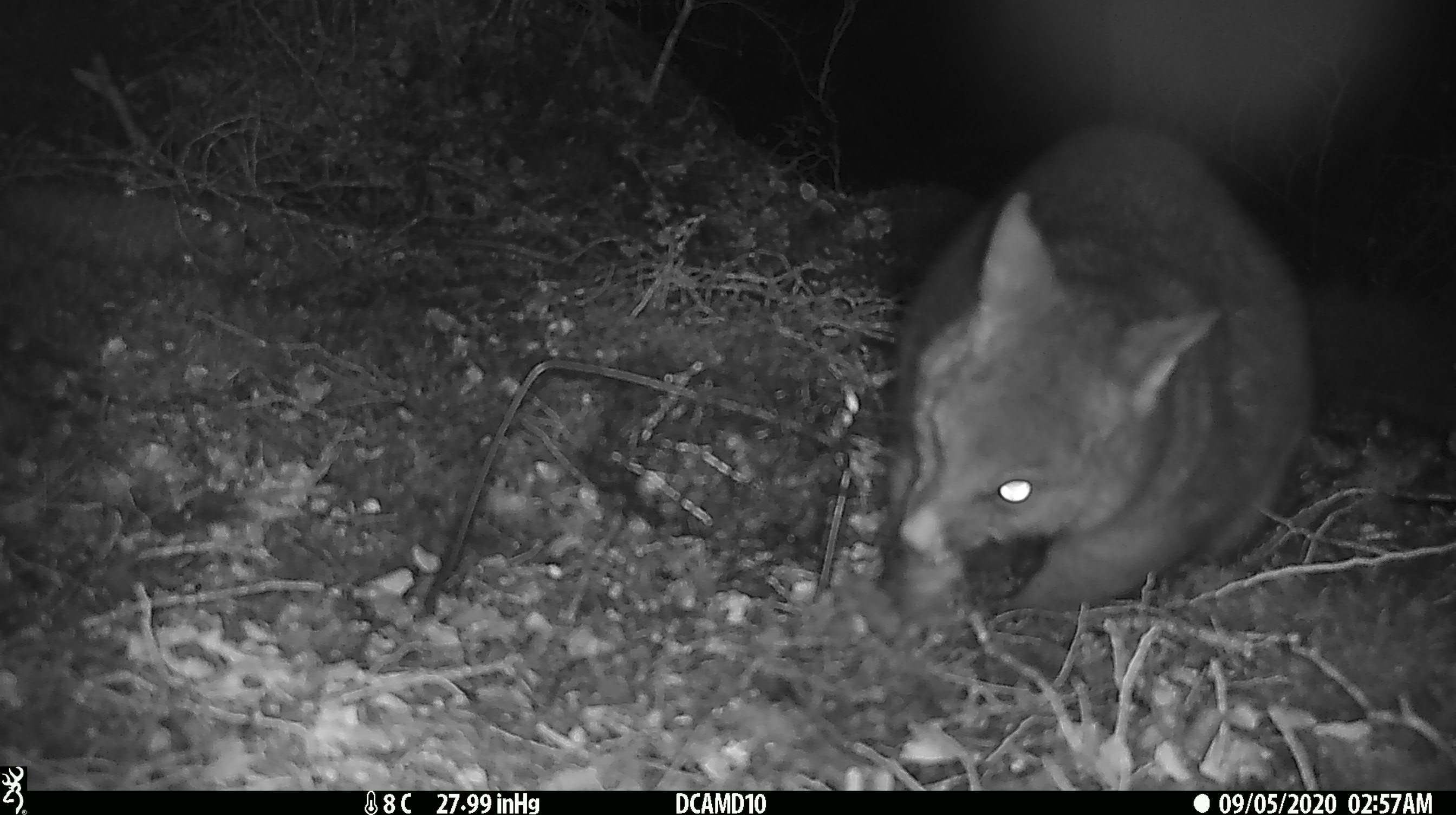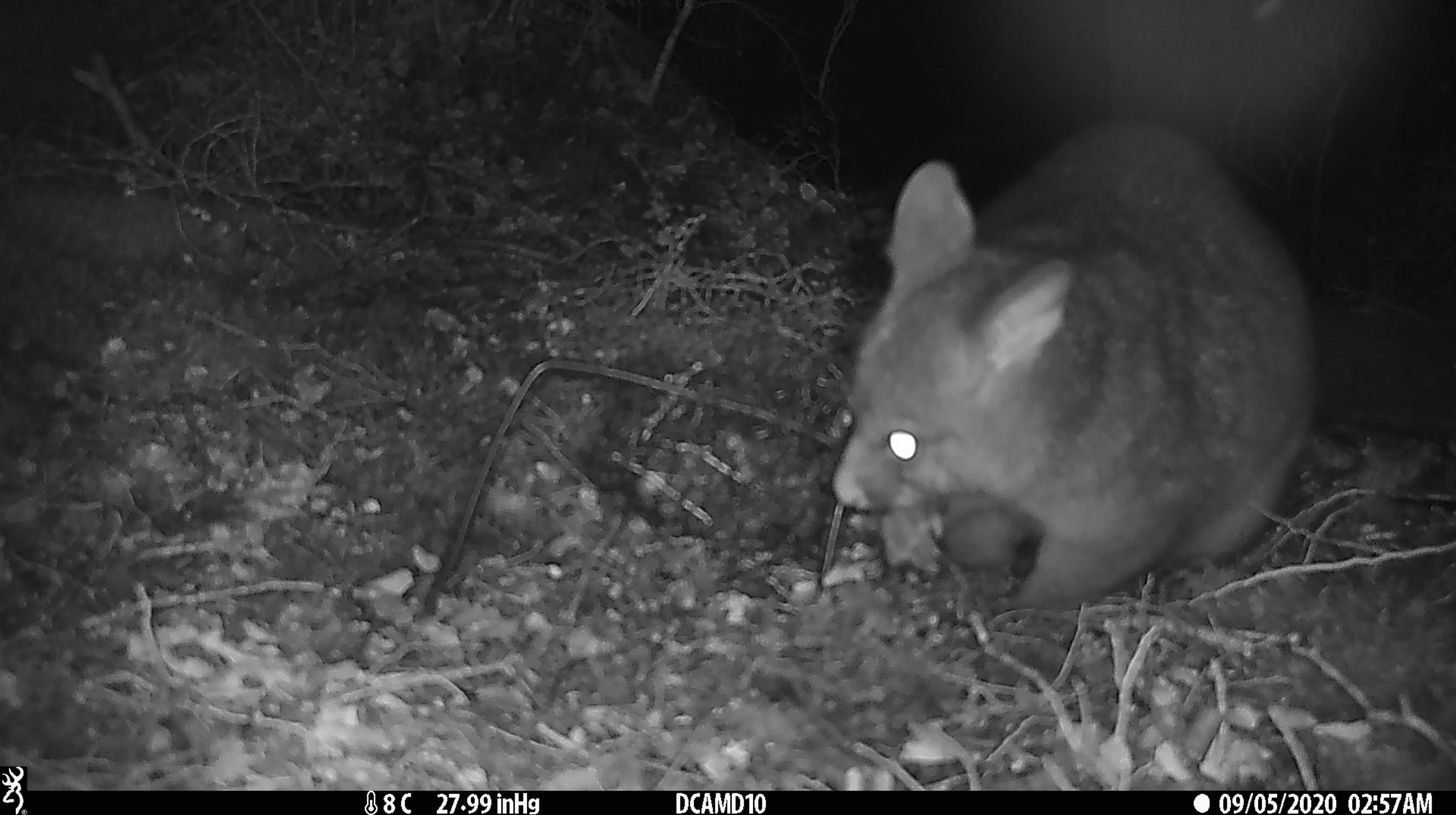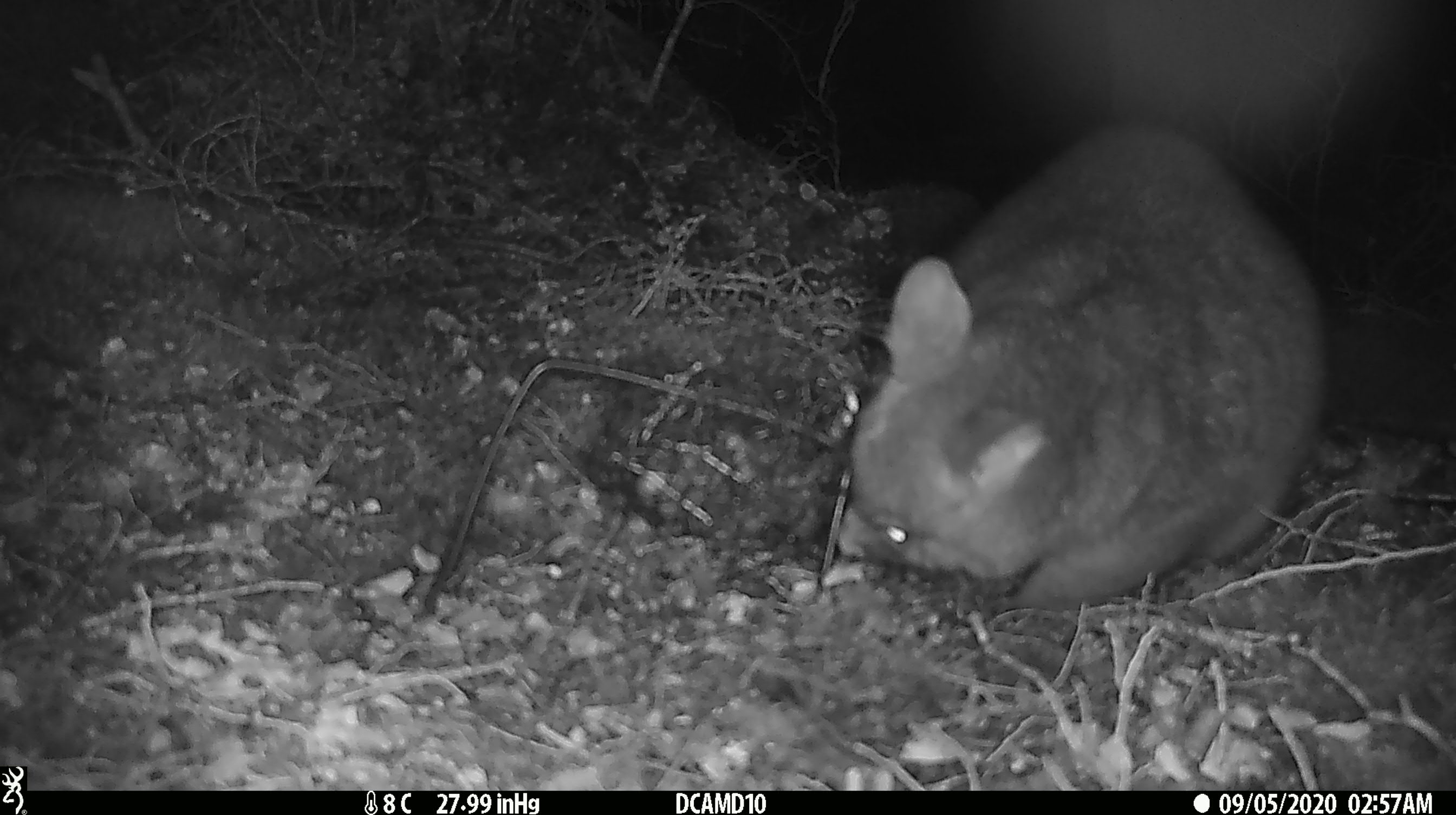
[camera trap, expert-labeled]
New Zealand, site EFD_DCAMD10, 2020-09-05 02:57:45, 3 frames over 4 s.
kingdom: Animalia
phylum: Chordata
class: Mammalia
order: Diprotodontia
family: Phalangeridae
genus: Trichosurus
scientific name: Trichosurus vulpecula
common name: common brushtail possum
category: possum